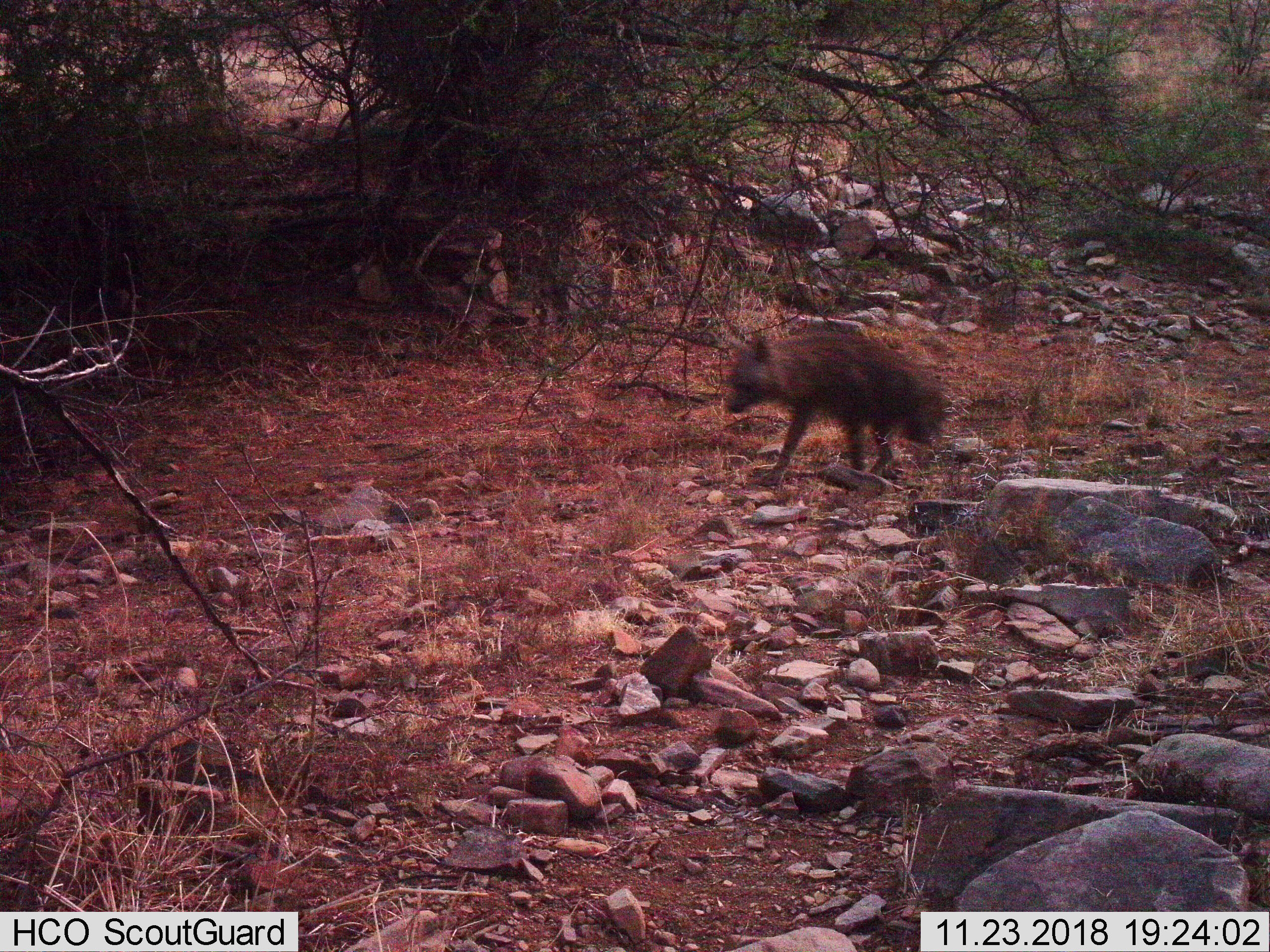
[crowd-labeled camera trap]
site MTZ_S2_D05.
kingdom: Animalia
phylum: Chordata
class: Mammalia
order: Carnivora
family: Hyaenidae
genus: Parahyaena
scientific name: Parahyaena brunnea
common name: brown hyena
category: hyenabrown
Hyenabrown (brown hyena) (Parahyaena brunnea), count 1. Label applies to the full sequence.